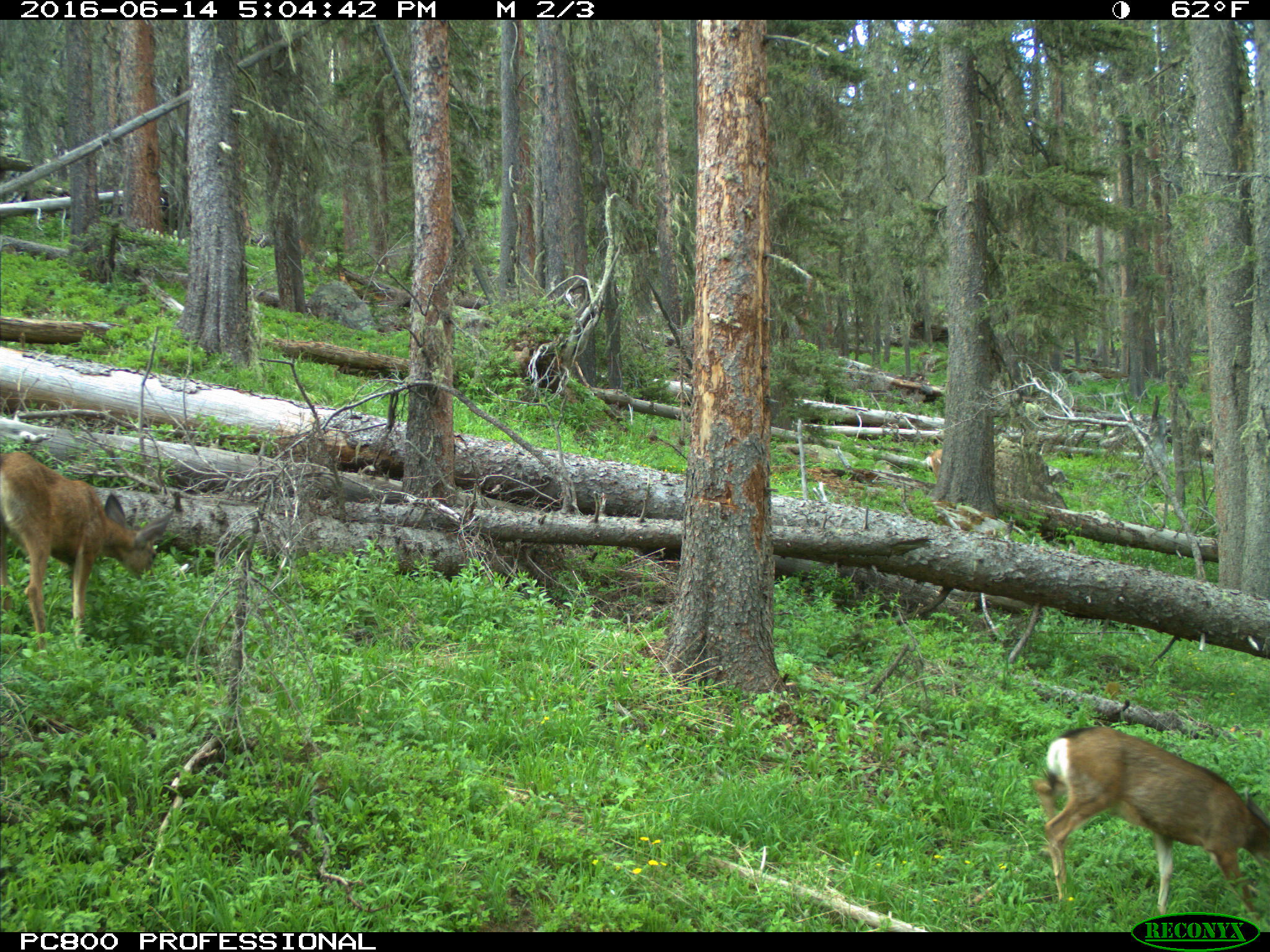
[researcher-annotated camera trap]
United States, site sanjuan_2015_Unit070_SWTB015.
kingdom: Animalia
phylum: Chordata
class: Mammalia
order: Artiodactyla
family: Cervidae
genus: Odocoileus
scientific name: Odocoileus hemionus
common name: mule deer